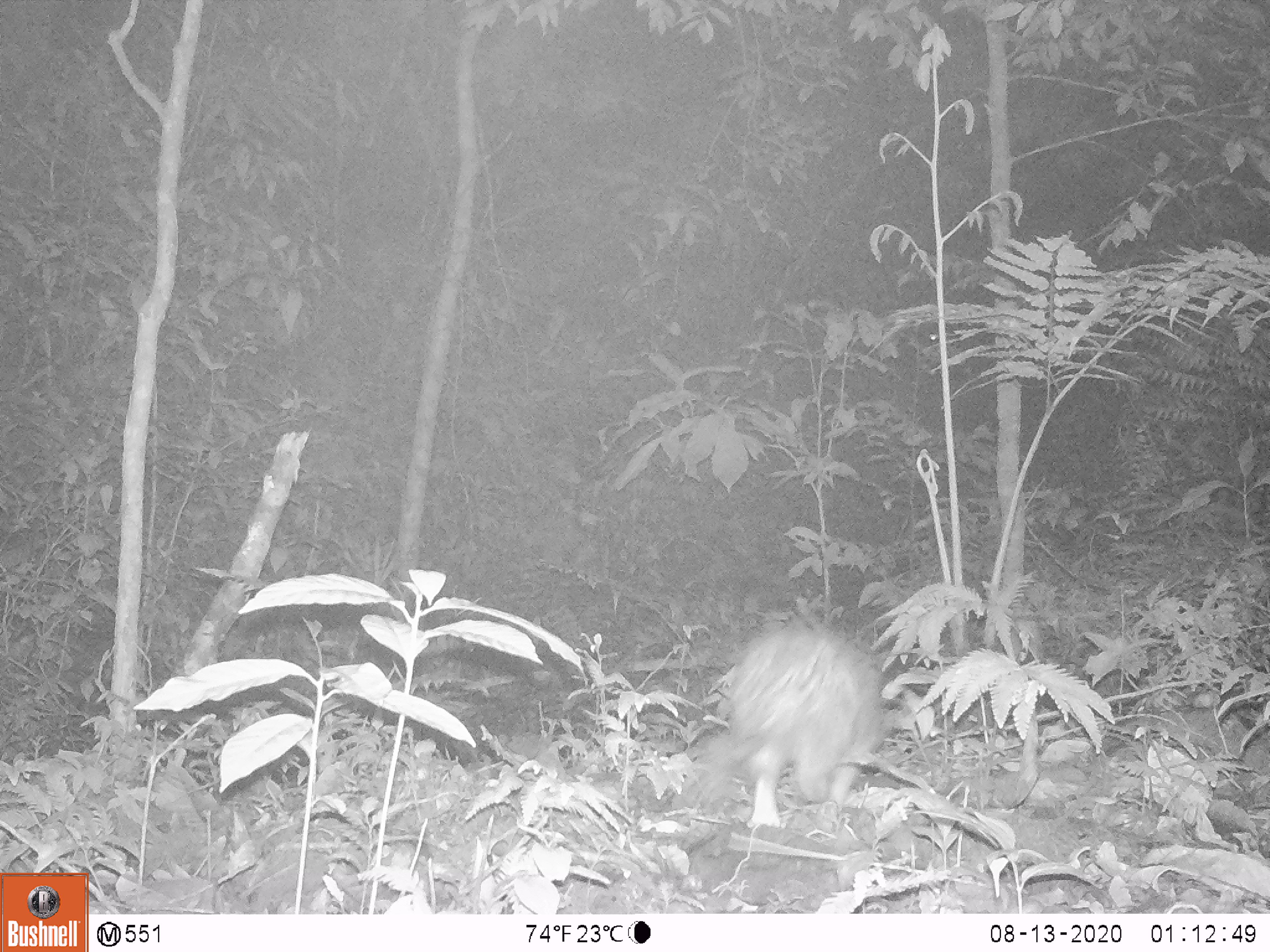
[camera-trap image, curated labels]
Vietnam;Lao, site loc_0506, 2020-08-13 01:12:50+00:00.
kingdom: Animalia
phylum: Chordata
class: Mammalia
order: Rodentia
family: Hystricidae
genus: Atherurus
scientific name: Atherurus macrourus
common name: asiatic brush-tailed porcupine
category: asiatic brush tailed porcupine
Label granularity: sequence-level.